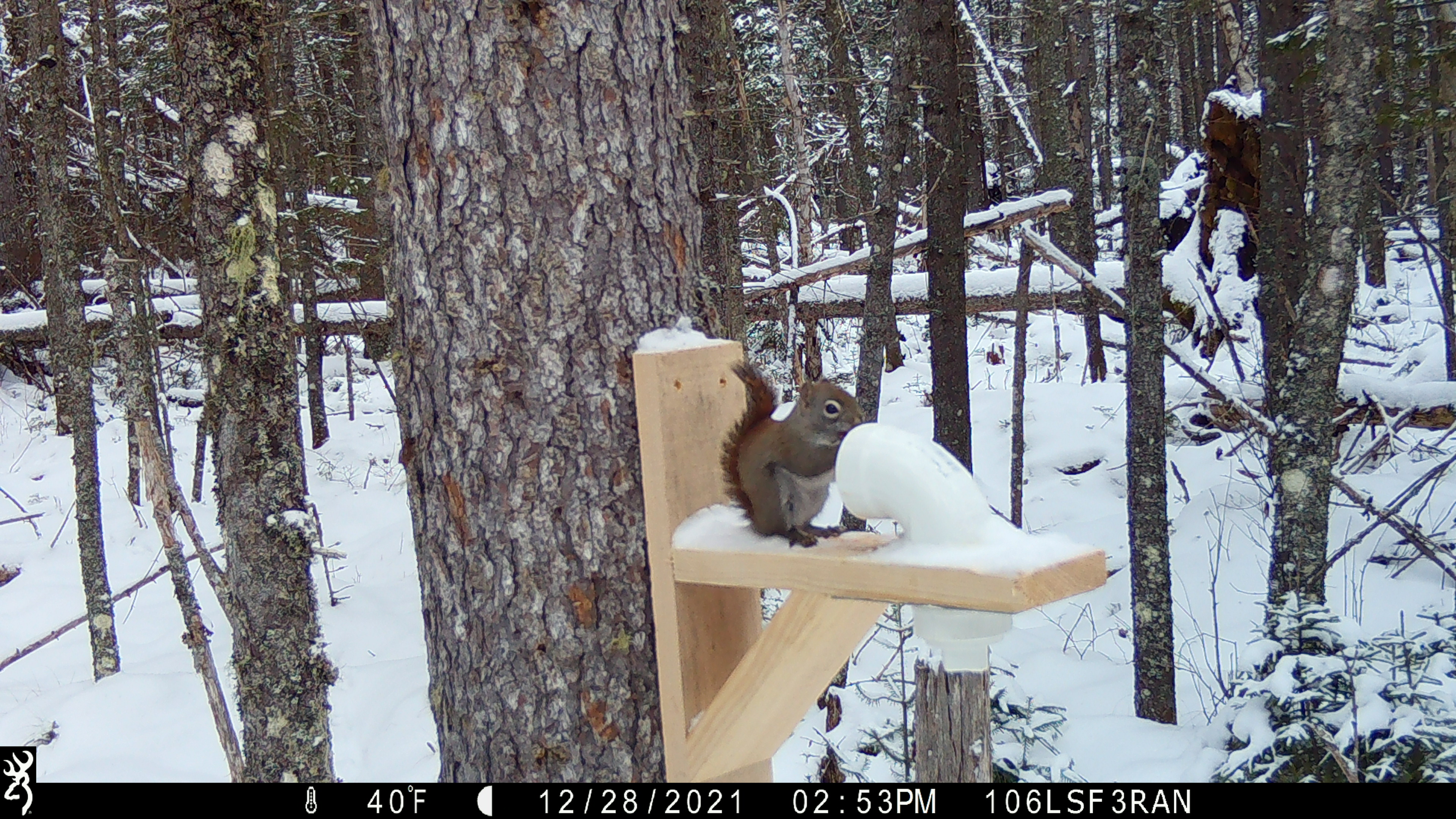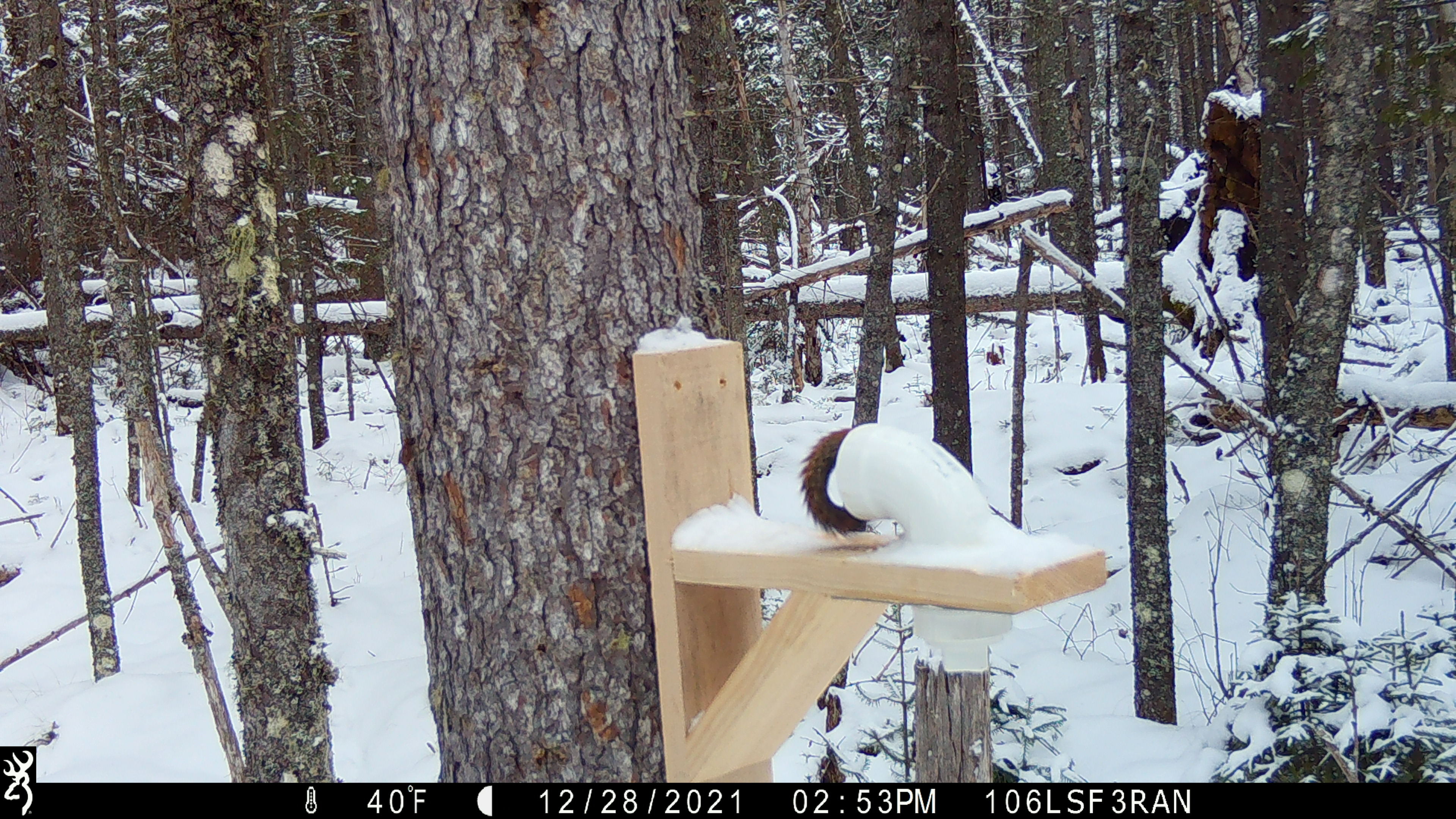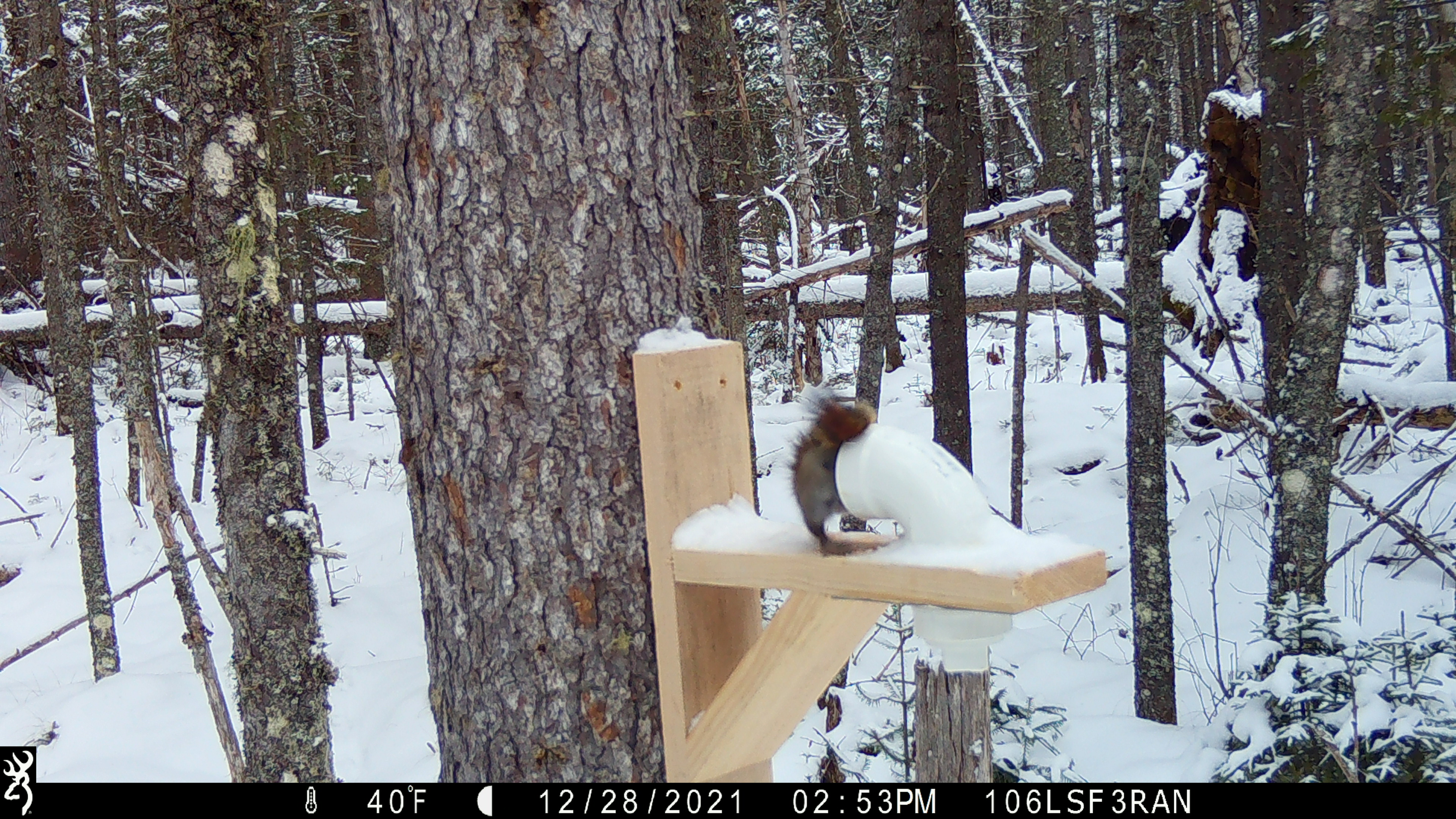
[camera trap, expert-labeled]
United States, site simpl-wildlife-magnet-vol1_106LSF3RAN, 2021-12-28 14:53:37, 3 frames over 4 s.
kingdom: Animalia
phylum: Chordata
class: Mammalia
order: Rodentia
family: Sciuridae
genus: Tamiasciurus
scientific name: Tamiasciurus hudsonicus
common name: red squirrel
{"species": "red squirrel (Tamiasciurus hudsonicus)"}